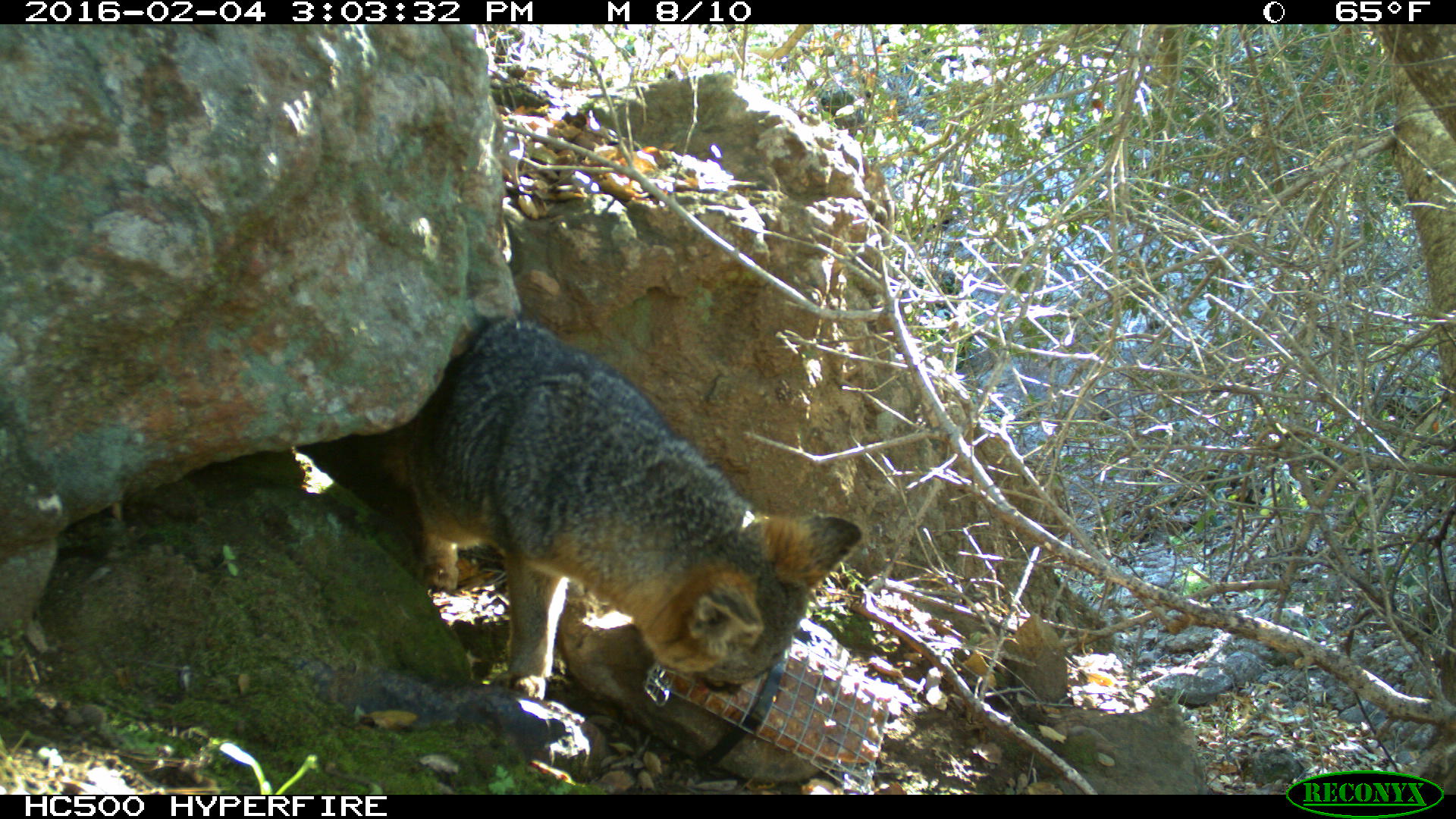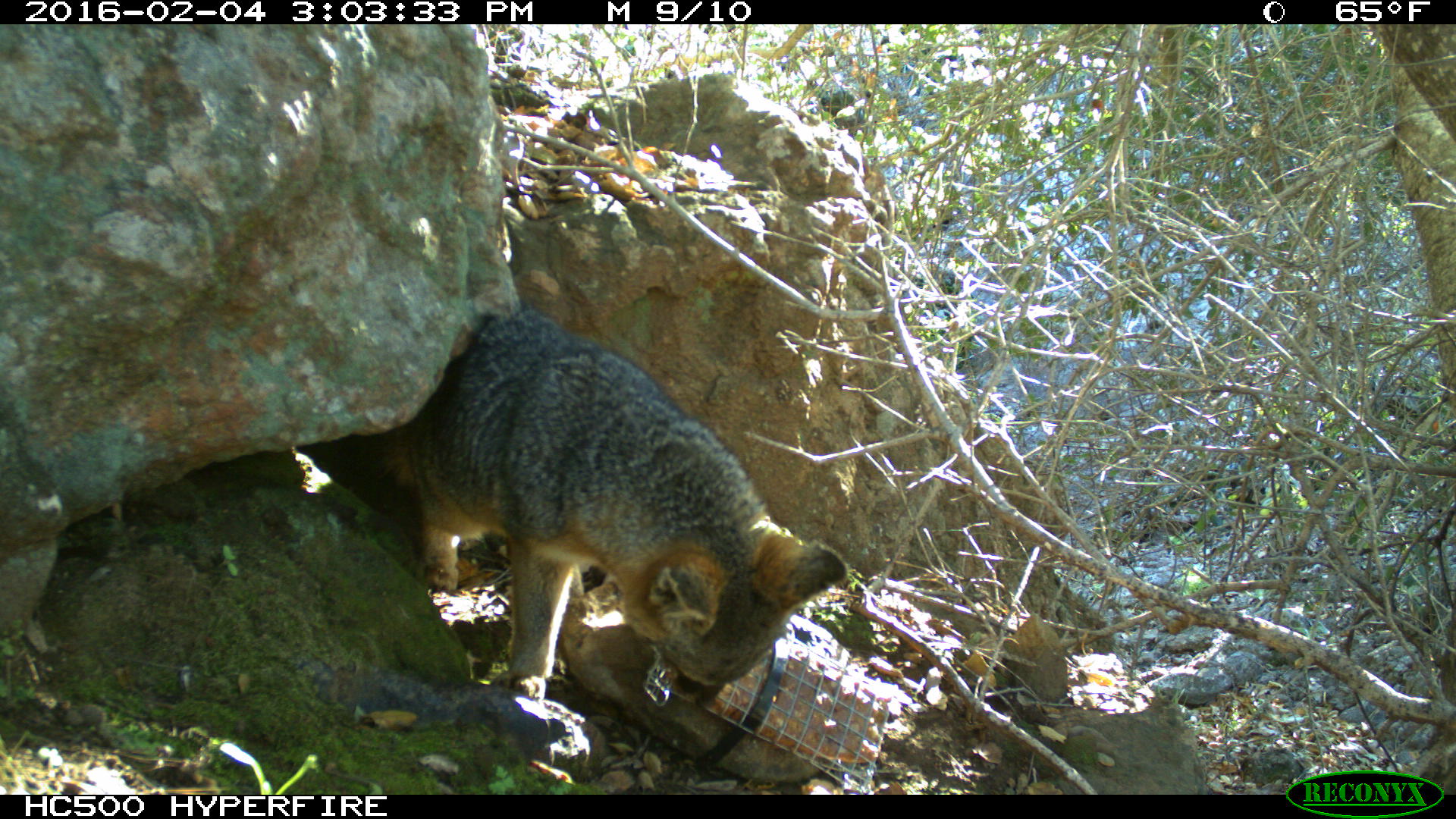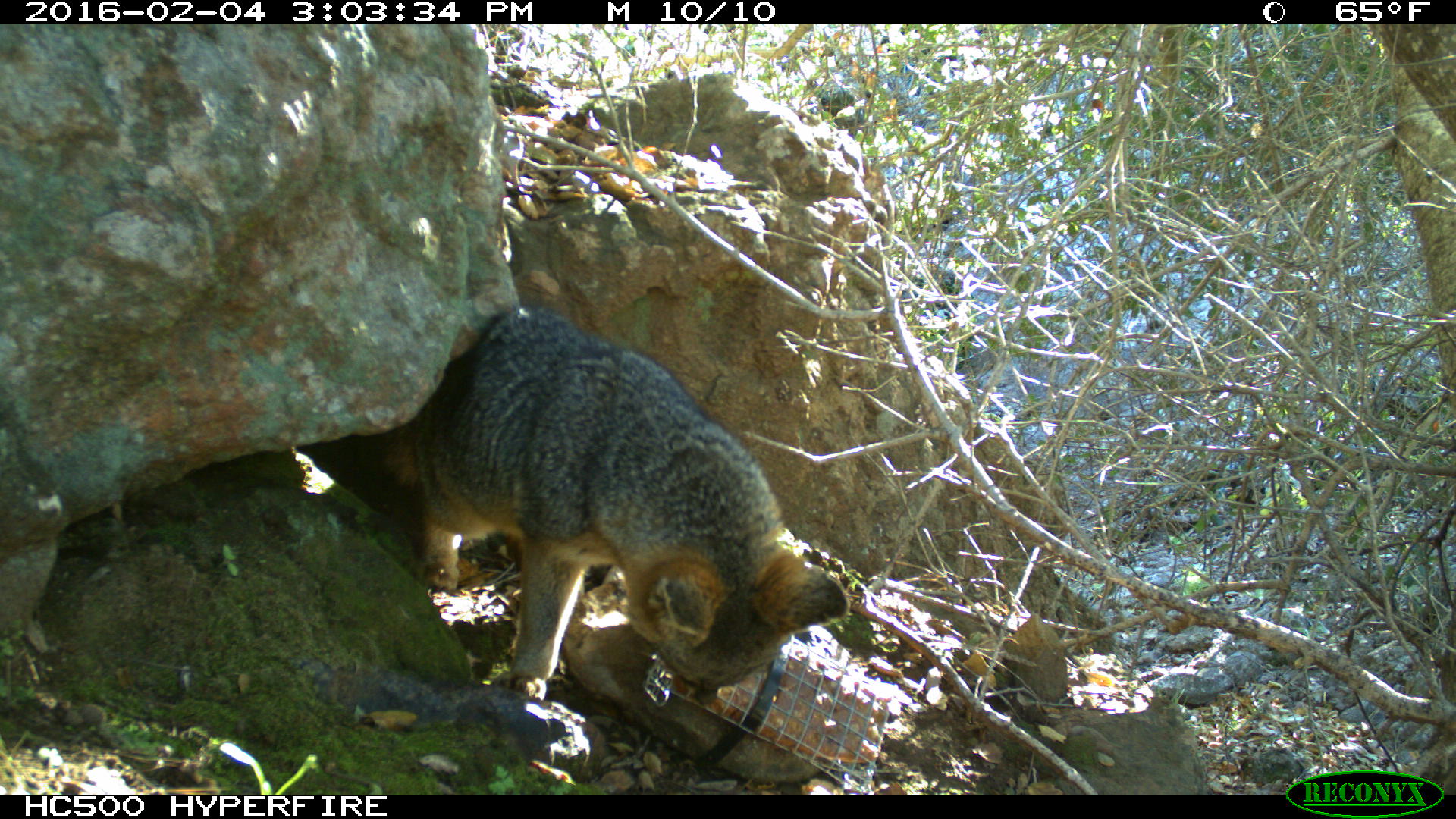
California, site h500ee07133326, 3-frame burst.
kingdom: Animalia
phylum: Chordata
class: Mammalia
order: Carnivora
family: Canidae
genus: Urocyon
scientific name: Urocyon littoralis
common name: island fox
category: fox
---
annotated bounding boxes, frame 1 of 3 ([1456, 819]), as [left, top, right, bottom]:
fox: [358, 317, 864, 704]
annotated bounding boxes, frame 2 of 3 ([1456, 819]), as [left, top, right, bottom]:
fox: [369, 300, 846, 701]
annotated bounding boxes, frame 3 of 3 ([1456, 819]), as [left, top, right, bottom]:
fox: [378, 303, 849, 704]